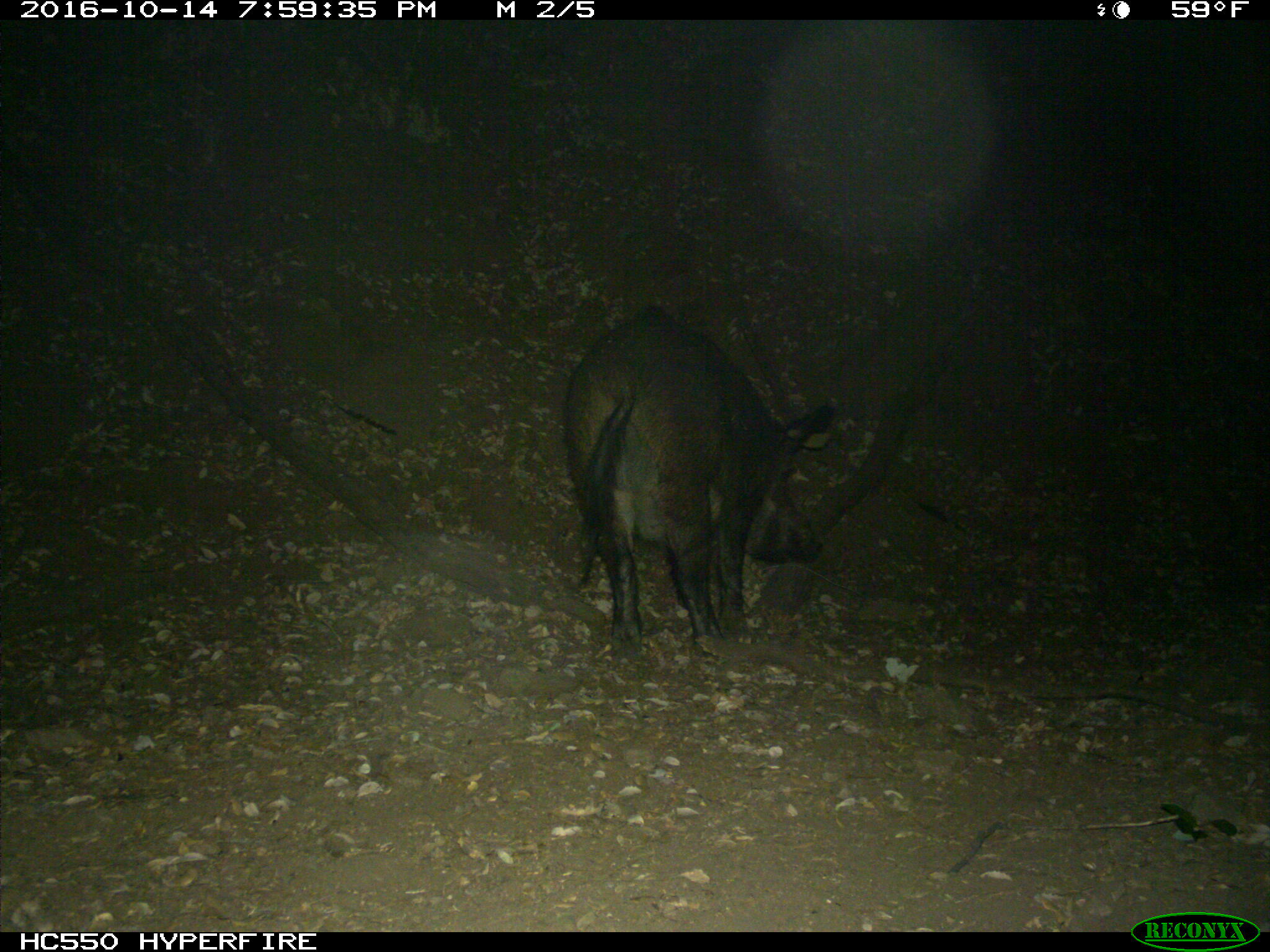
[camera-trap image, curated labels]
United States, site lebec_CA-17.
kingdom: Animalia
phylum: Chordata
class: Mammalia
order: Artiodactyla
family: Suidae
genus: Sus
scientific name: Sus scrofa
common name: wild boar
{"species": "Sus scrofa (wild boar)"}